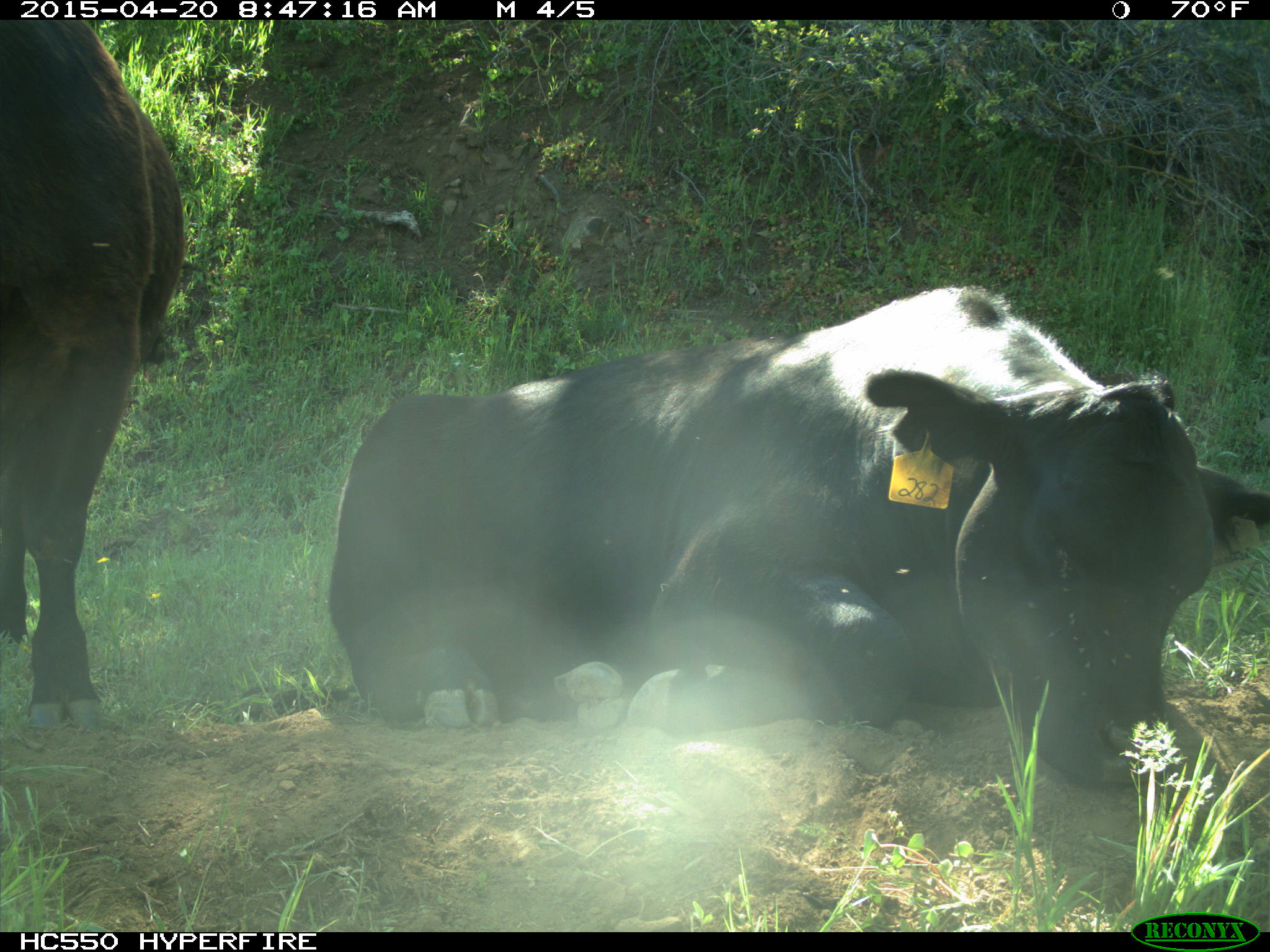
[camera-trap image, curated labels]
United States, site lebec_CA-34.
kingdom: Animalia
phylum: Chordata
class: Mammalia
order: Artiodactyla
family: Bovidae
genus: Bos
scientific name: Bos taurus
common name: domestic cow